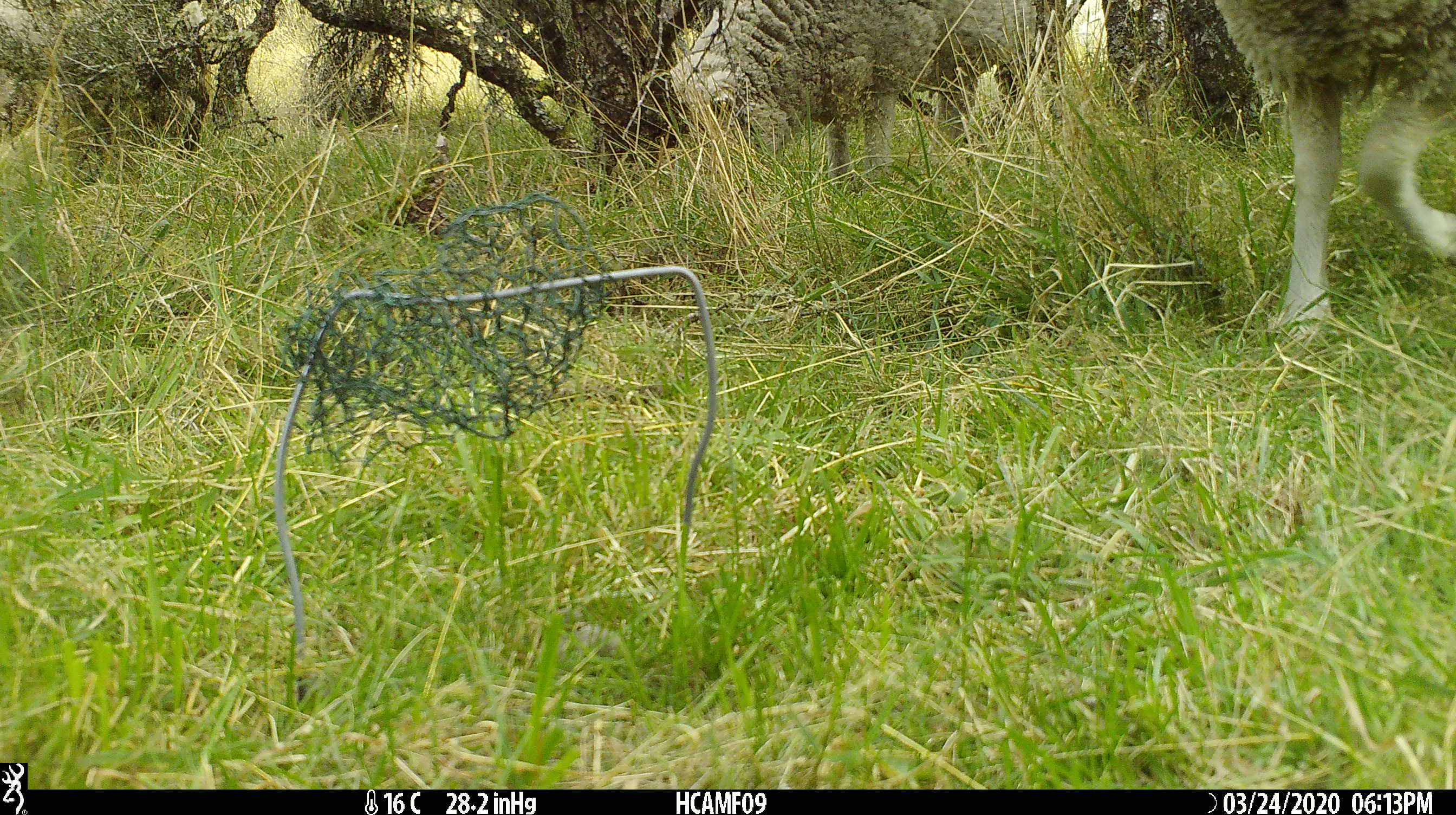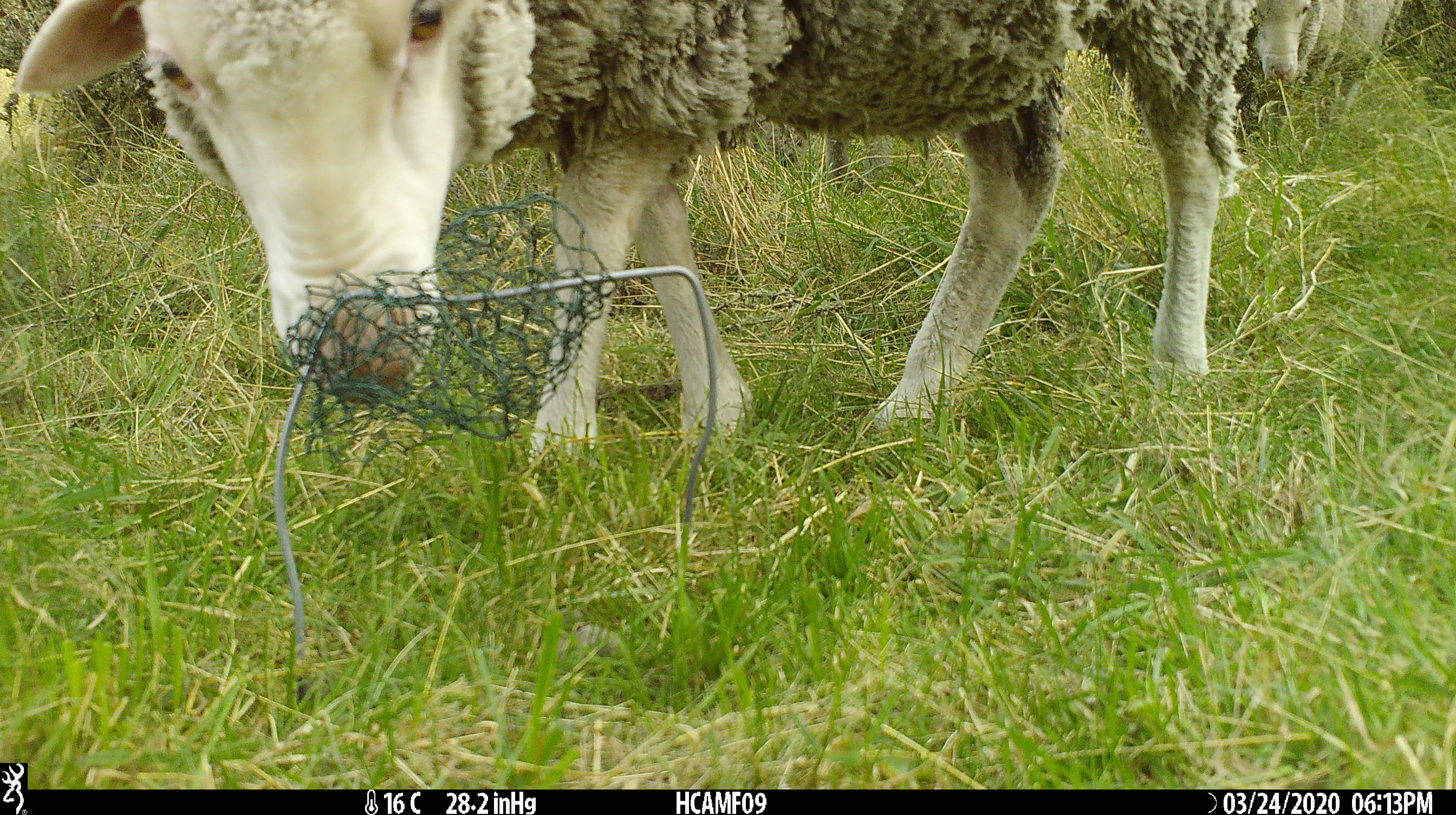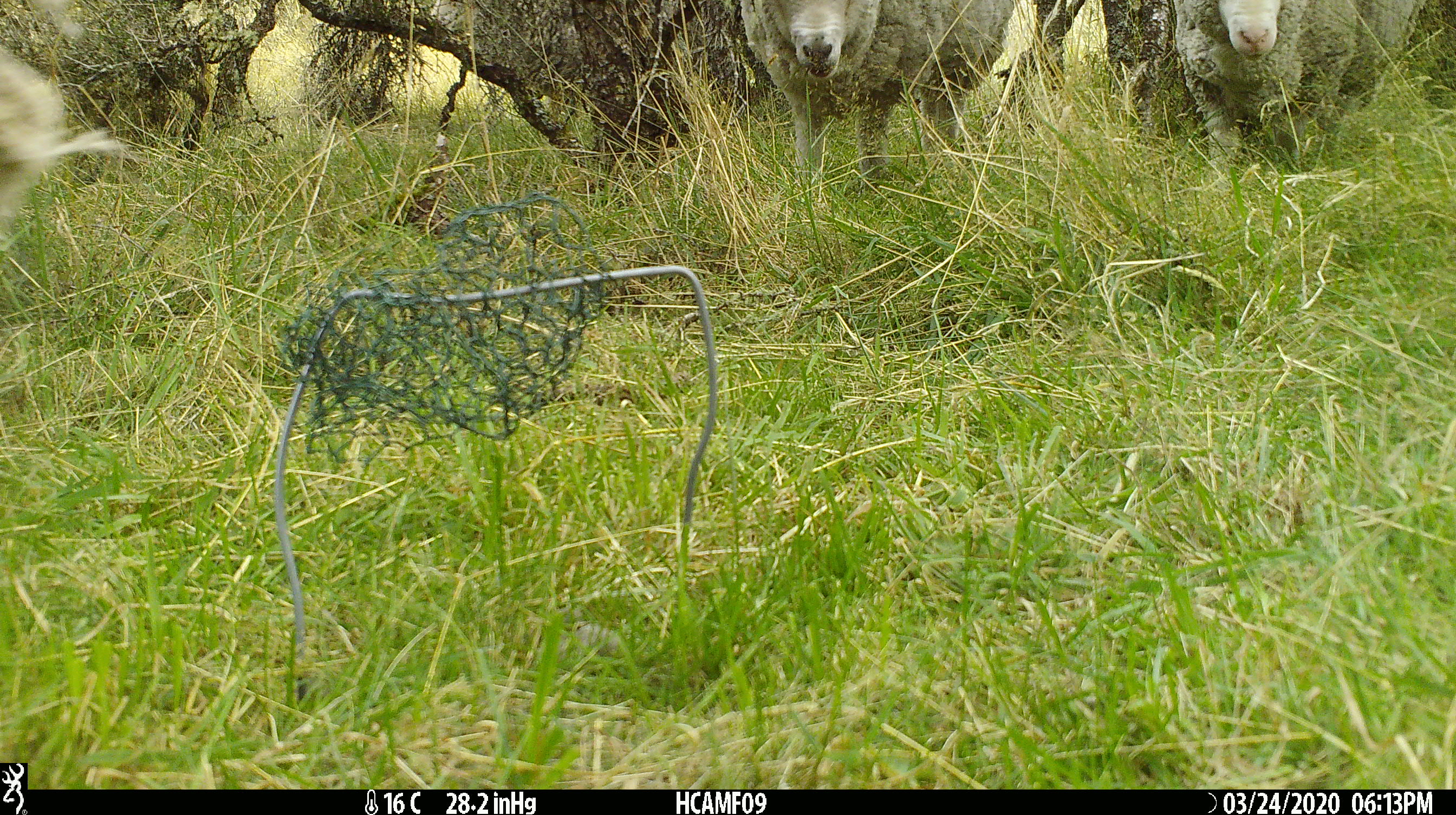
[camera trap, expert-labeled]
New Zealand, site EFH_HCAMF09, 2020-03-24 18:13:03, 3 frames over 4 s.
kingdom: Animalia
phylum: Chordata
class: Mammalia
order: Artiodactyla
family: Bovidae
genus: Ovis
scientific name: Ovis aries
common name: domestic sheep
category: sheep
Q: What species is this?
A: Sheep (domestic sheep) (Ovis aries).